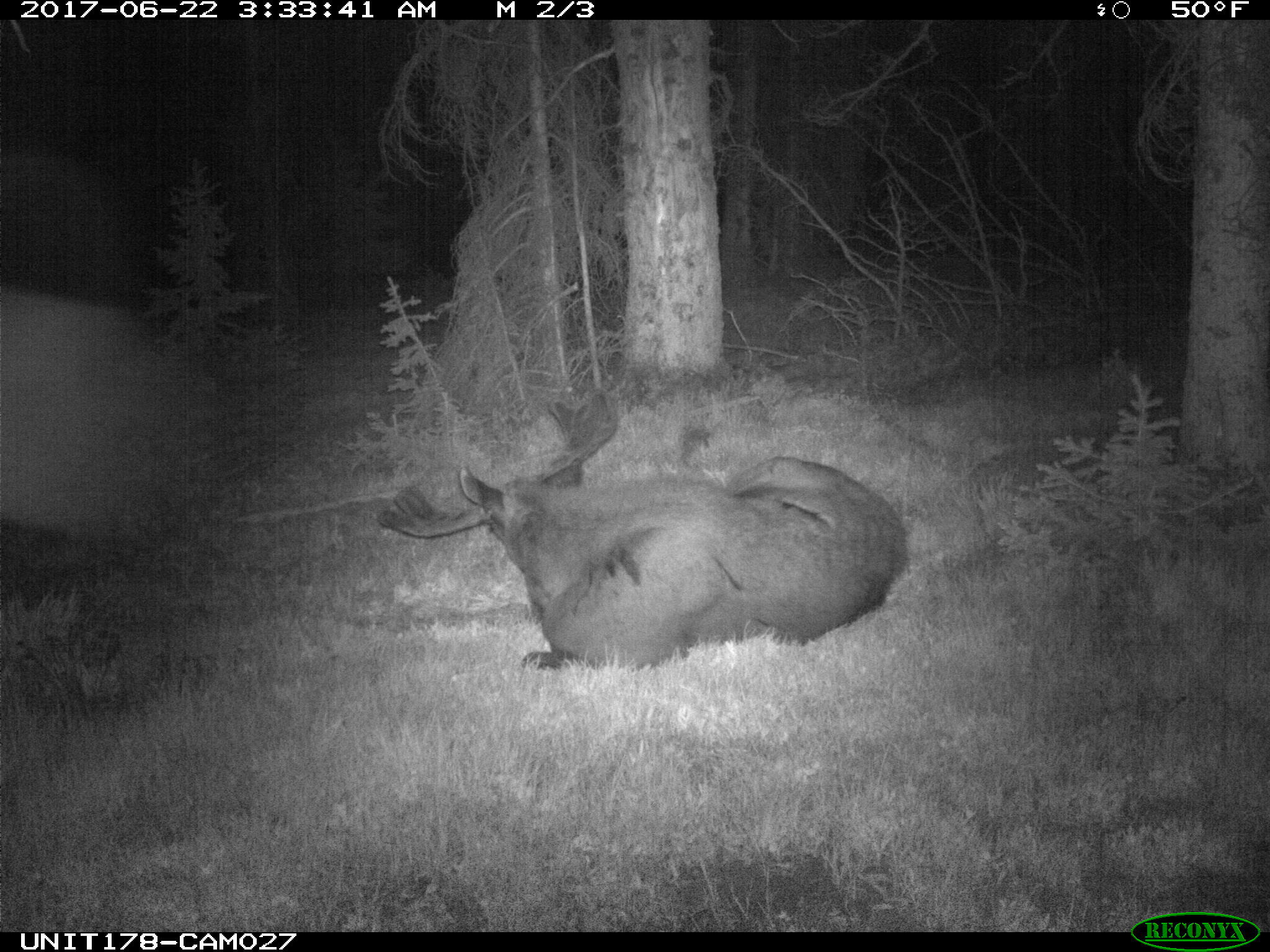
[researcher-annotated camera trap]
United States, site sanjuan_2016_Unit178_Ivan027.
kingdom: Animalia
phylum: Chordata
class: Mammalia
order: Artiodactyla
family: Cervidae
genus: Alces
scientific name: Alces alces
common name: moose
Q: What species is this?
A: Alces alces (moose).